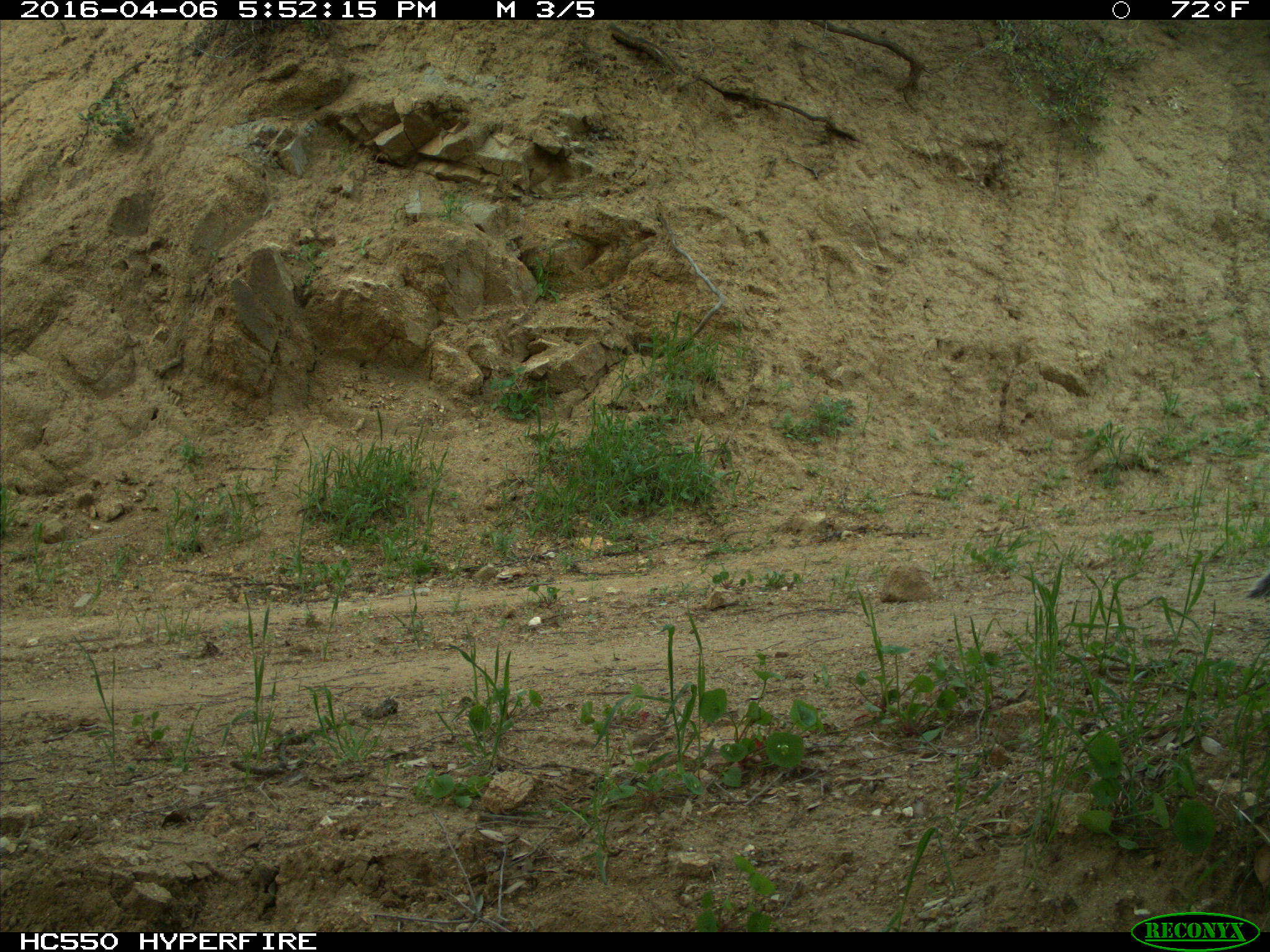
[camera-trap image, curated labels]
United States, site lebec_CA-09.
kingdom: Animalia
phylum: Chordata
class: Mammalia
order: Rodentia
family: Sciuridae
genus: Sciurus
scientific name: Sciurus carolinensis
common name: eastern gray squirrel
Sciurus carolinensis (eastern gray squirrel).